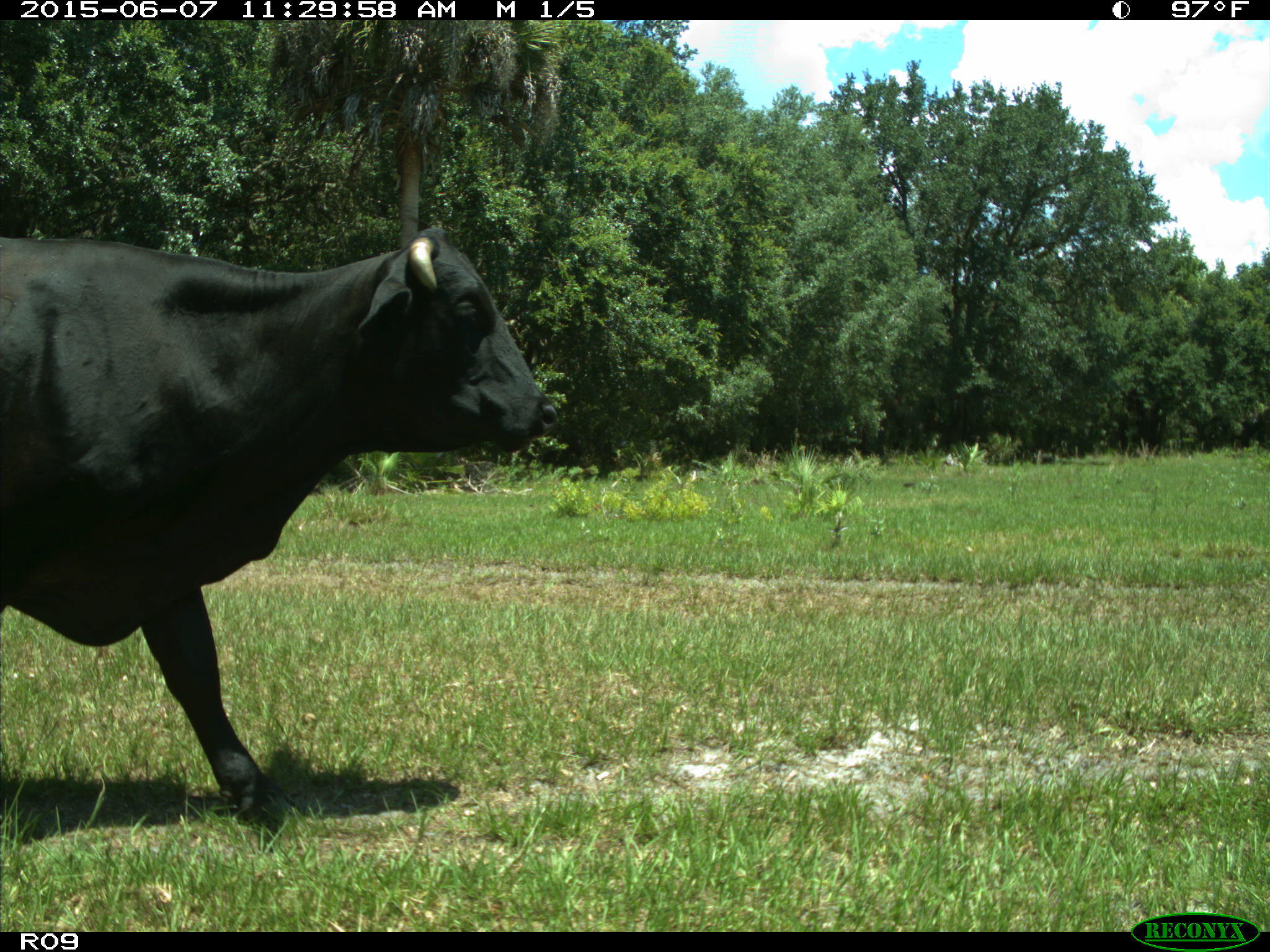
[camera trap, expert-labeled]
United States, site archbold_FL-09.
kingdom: Animalia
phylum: Chordata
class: Mammalia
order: Artiodactyla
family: Bovidae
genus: Bos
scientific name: Bos taurus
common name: domestic cow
Bos taurus (domestic cow).